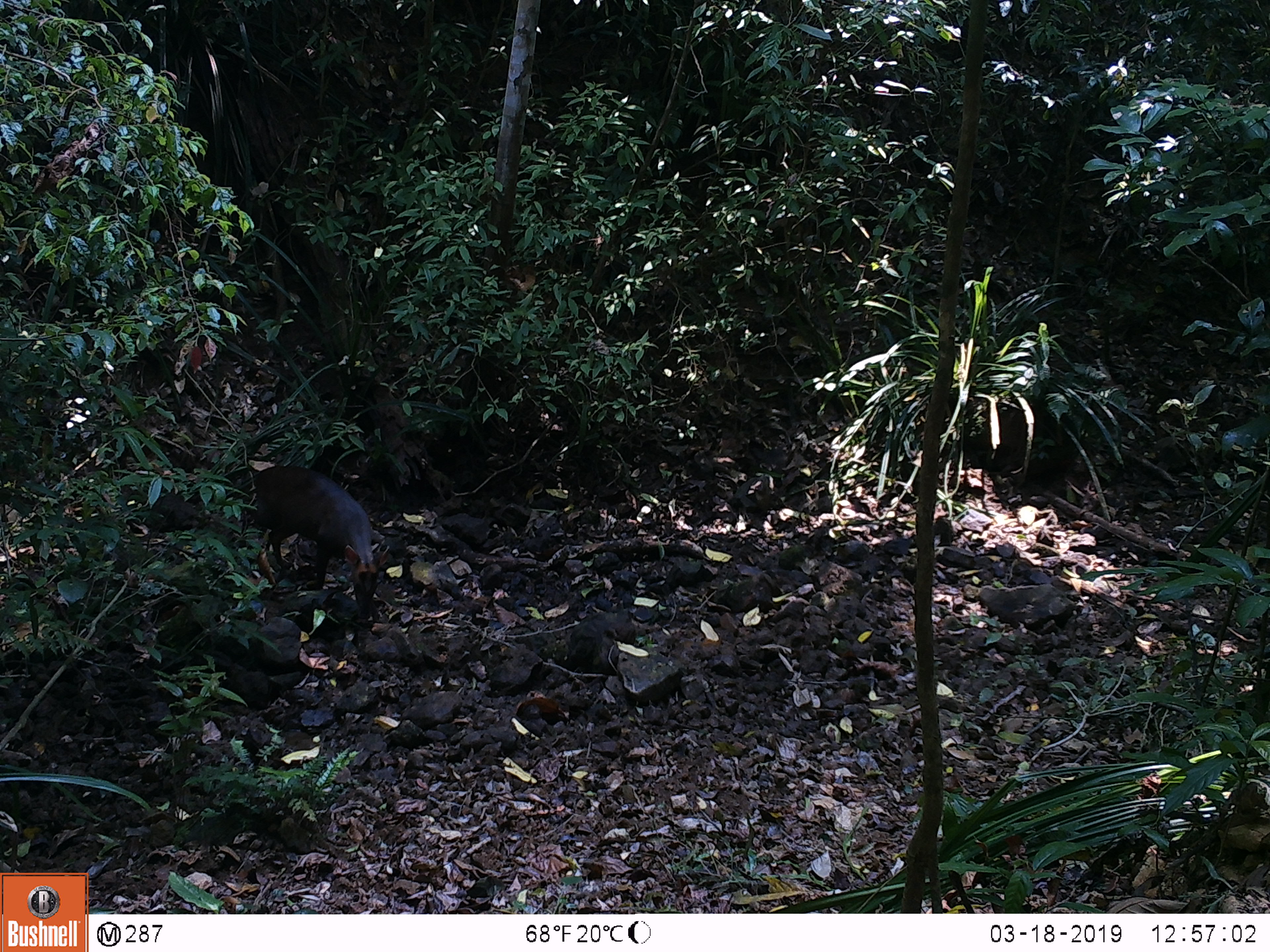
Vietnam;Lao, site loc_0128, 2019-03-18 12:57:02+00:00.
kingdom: Animalia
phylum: Chordata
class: Mammalia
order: Artiodactyla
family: Cervidae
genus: Muntiacus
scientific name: Muntiacus rooseveltorum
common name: roosevelt's muntjac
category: roosevelts muntjac group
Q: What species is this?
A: Roosevelts muntjac group (roosevelt's muntjac) (Muntiacus rooseveltorum).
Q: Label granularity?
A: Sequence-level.